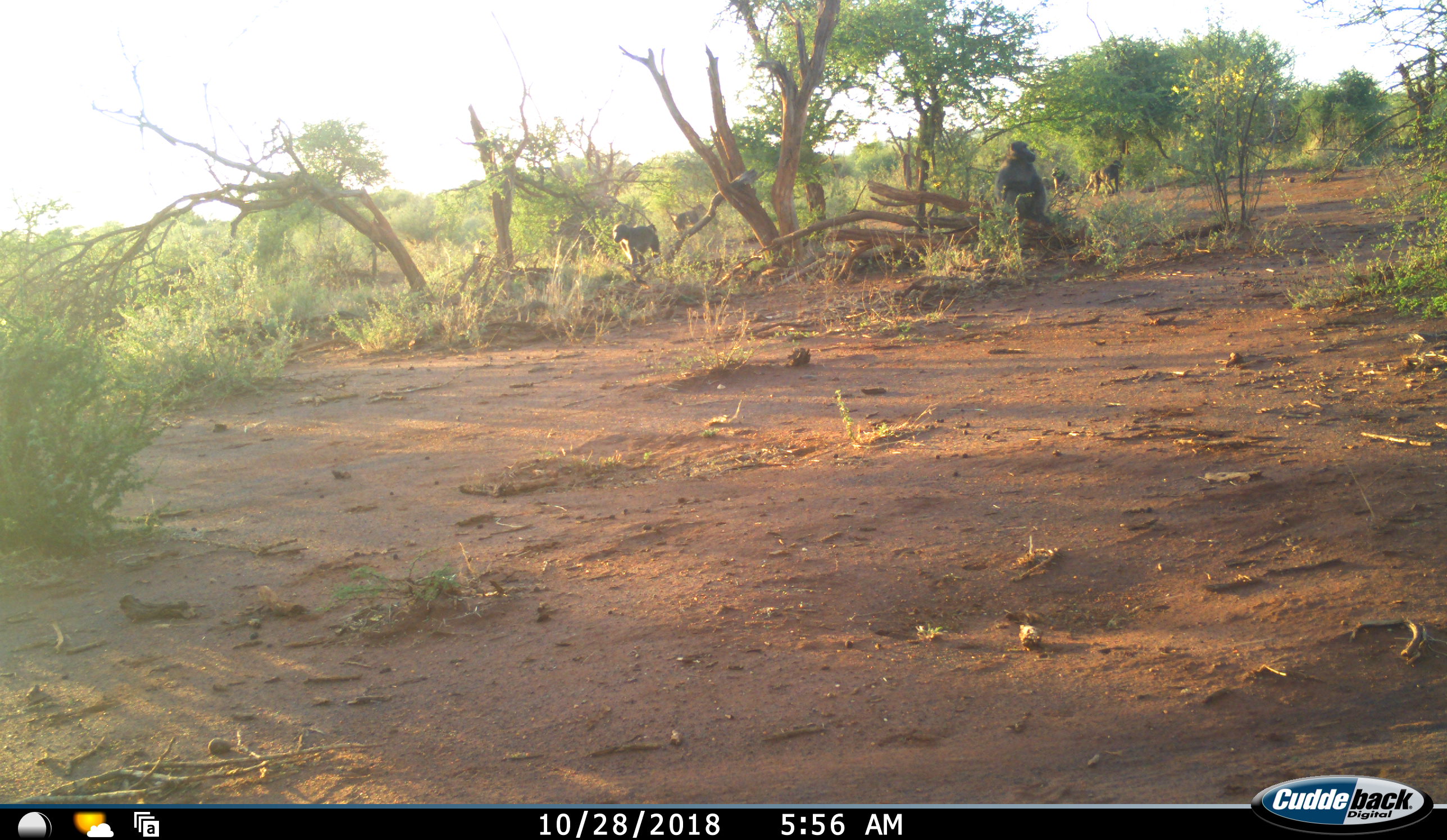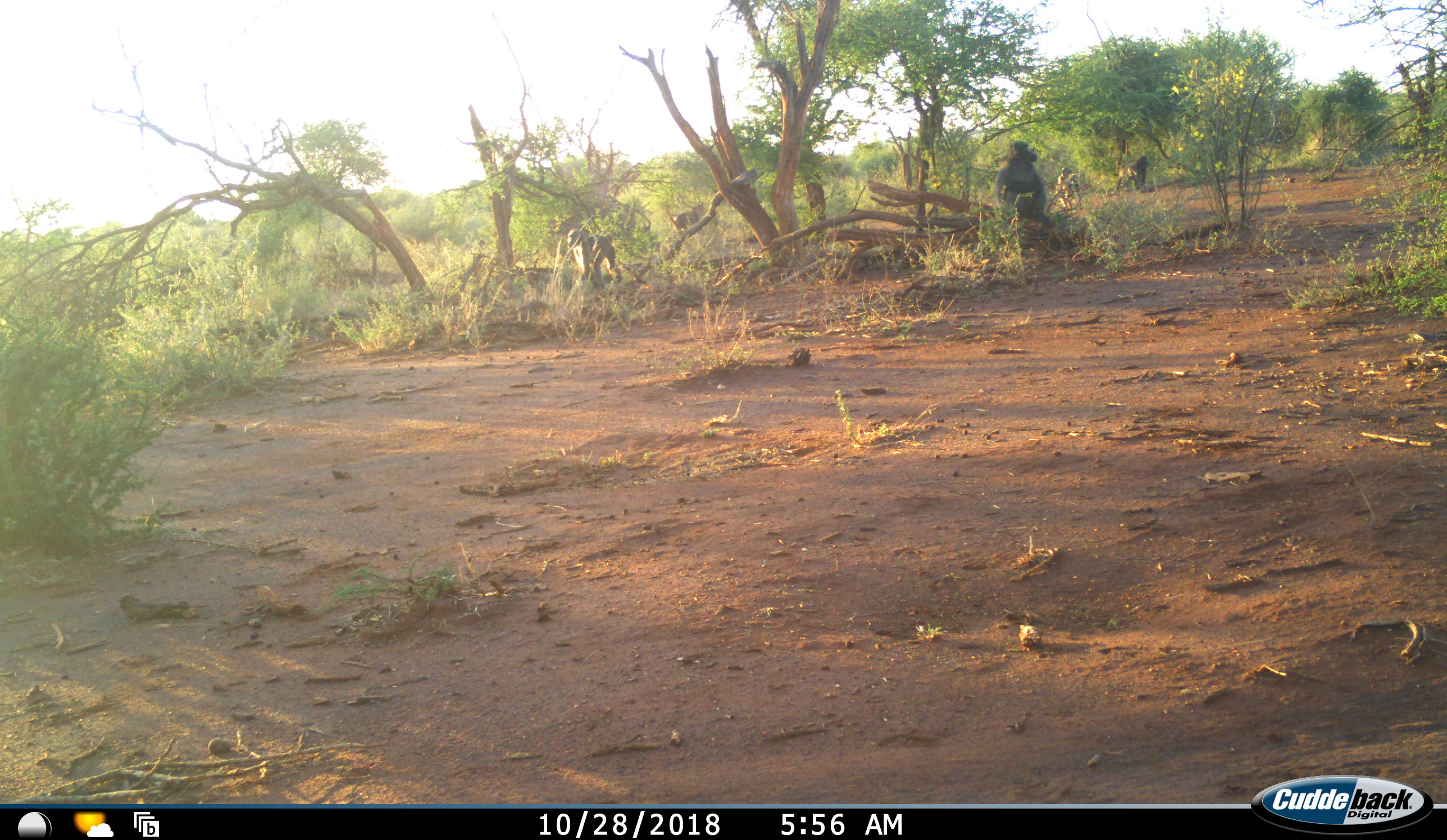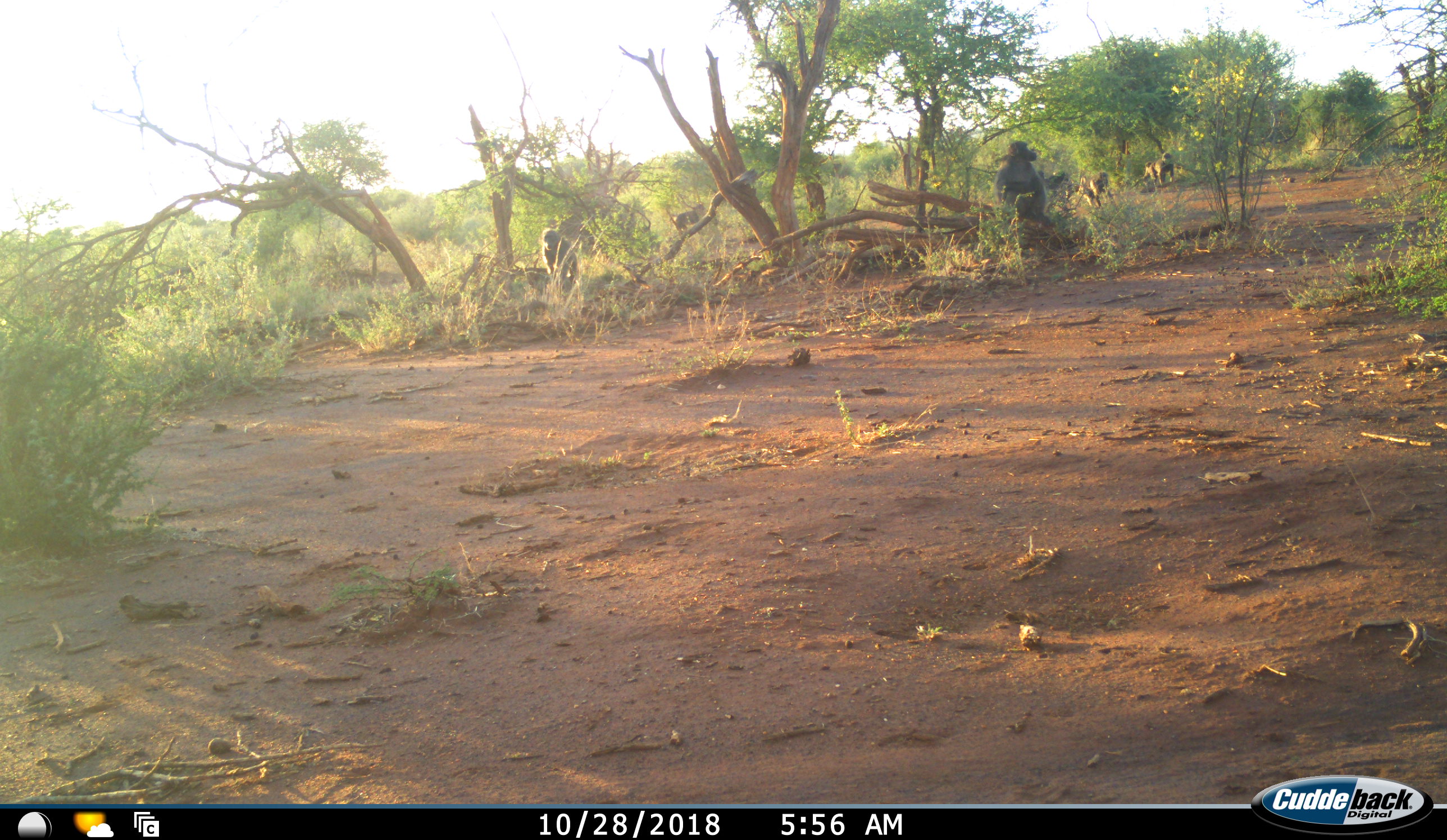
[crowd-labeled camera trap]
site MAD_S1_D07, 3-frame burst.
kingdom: Animalia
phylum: Chordata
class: Mammalia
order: Primates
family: Cercopithecidae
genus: Papio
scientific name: Papio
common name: baboon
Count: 7.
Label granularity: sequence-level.